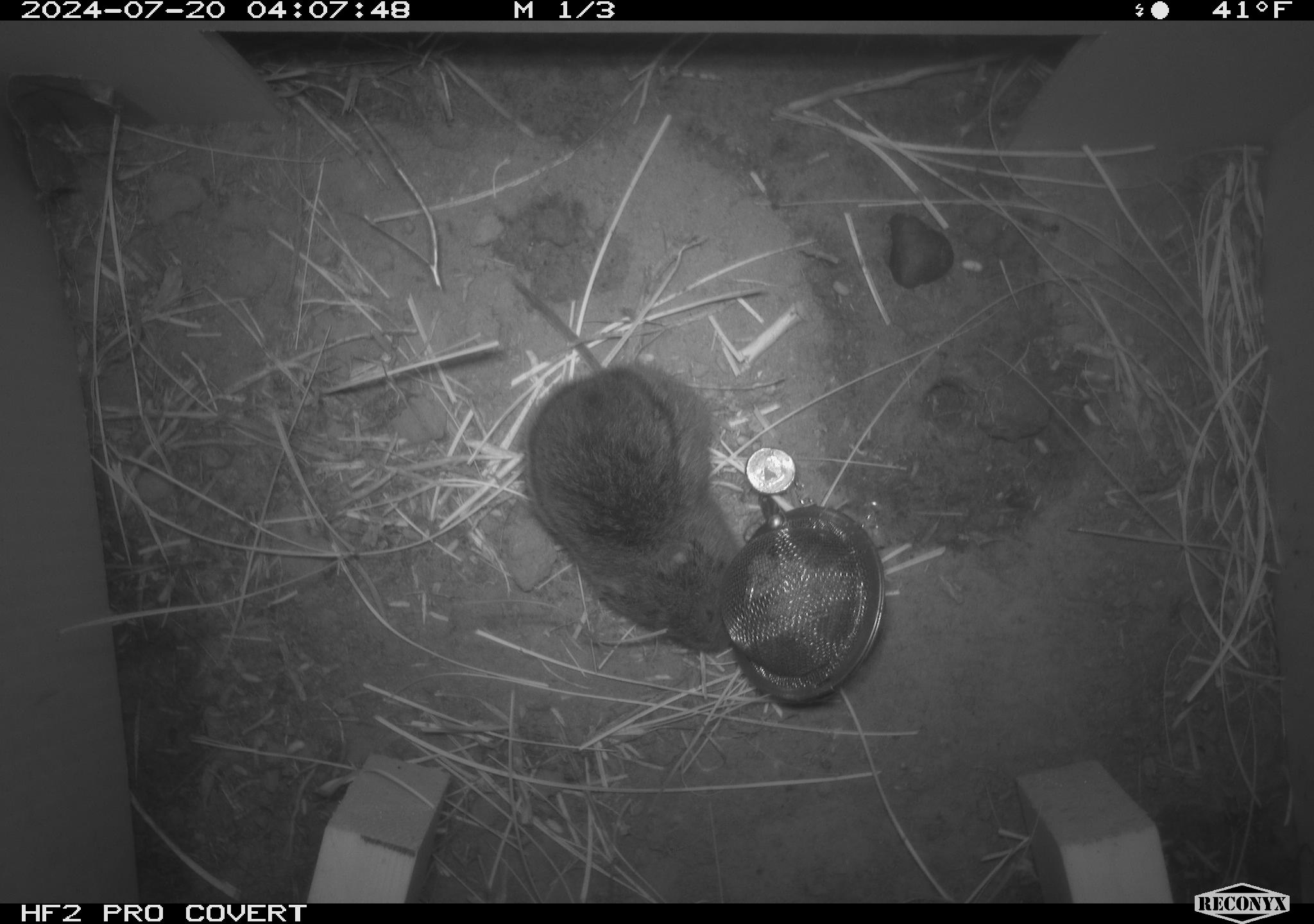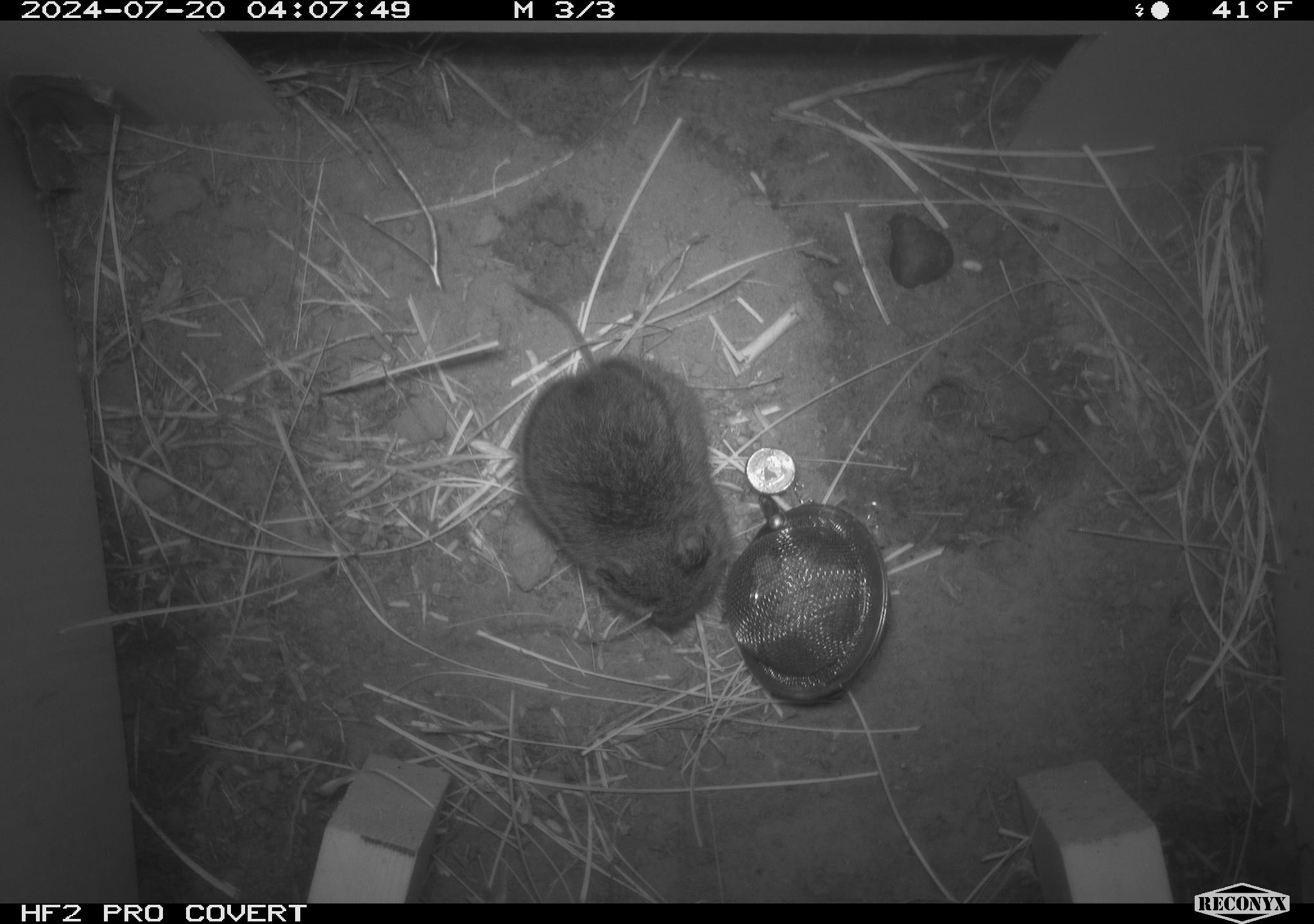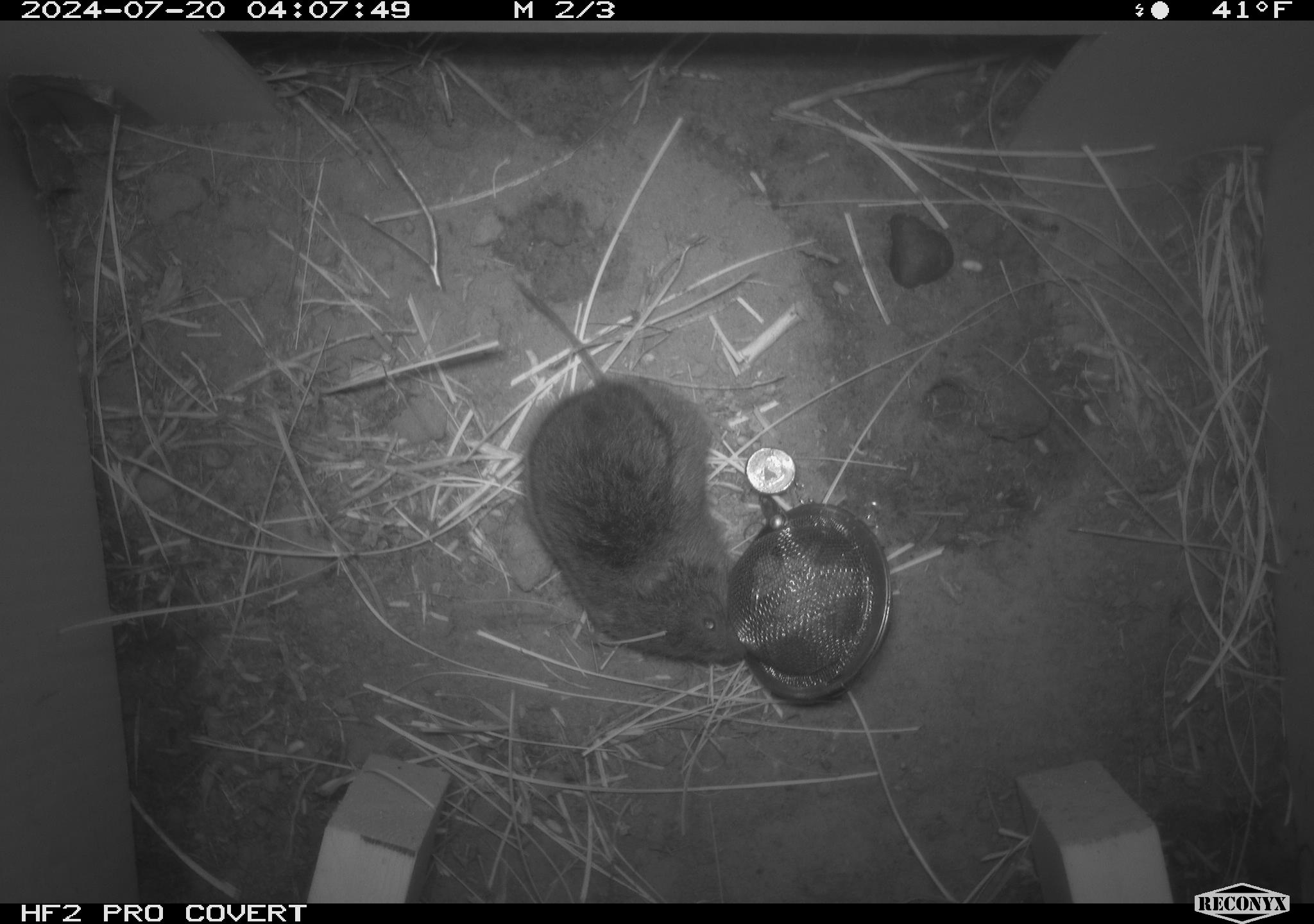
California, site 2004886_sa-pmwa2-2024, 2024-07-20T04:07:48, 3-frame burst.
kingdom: Animalia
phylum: Chordata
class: Mammalia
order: Rodentia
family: Cricetidae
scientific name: Arvicolinae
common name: voles, lemmings, and muskrats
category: arvicolinae subfamily